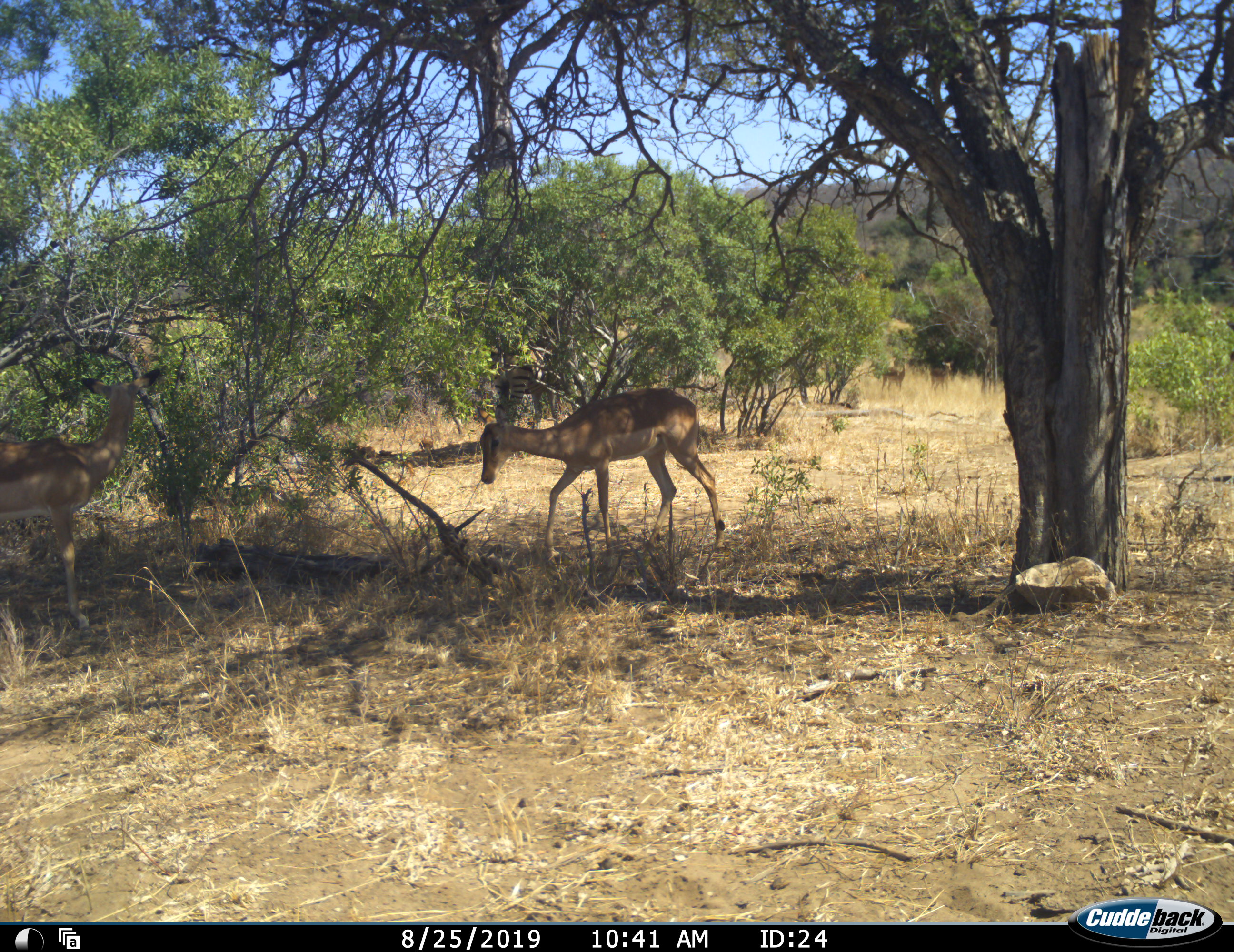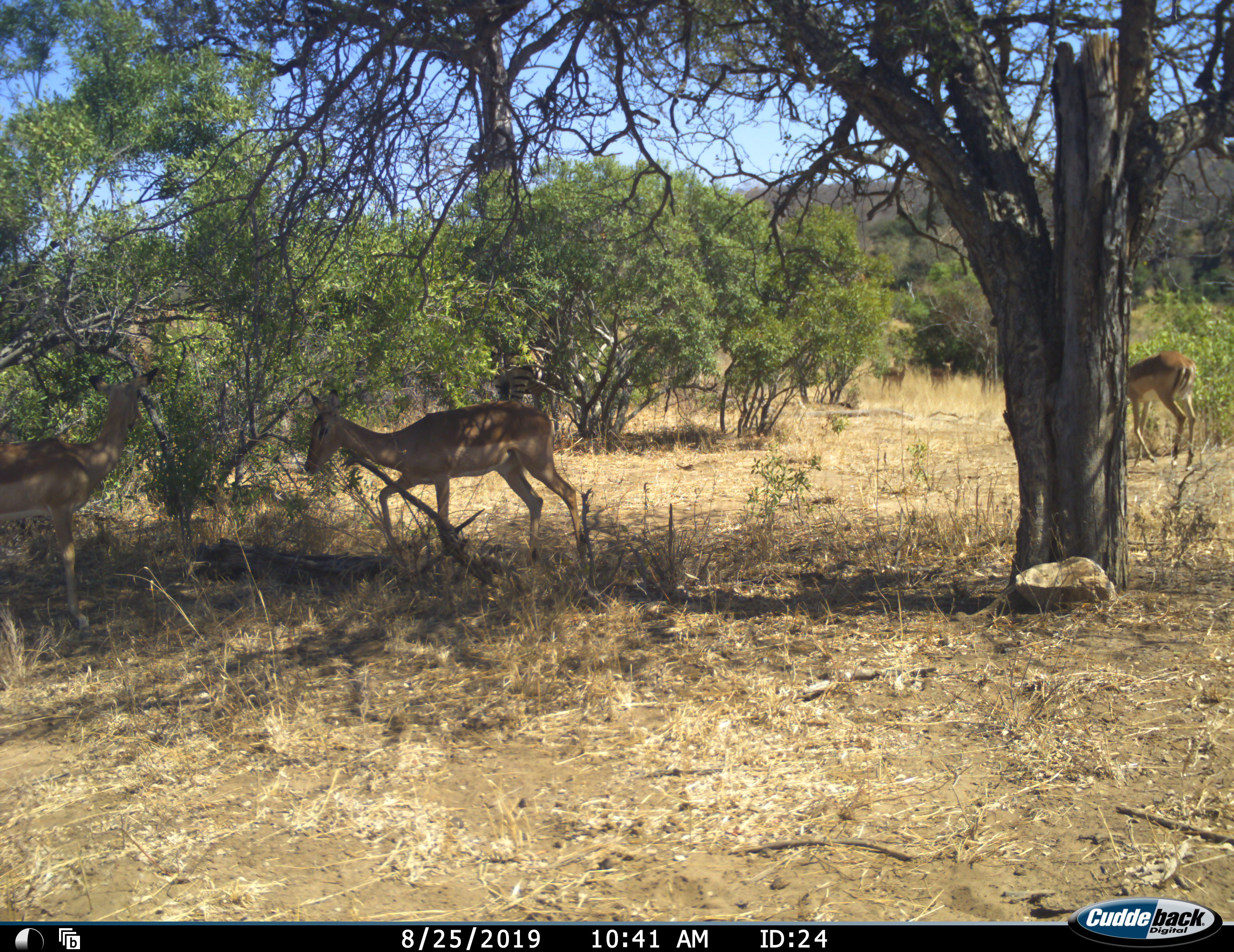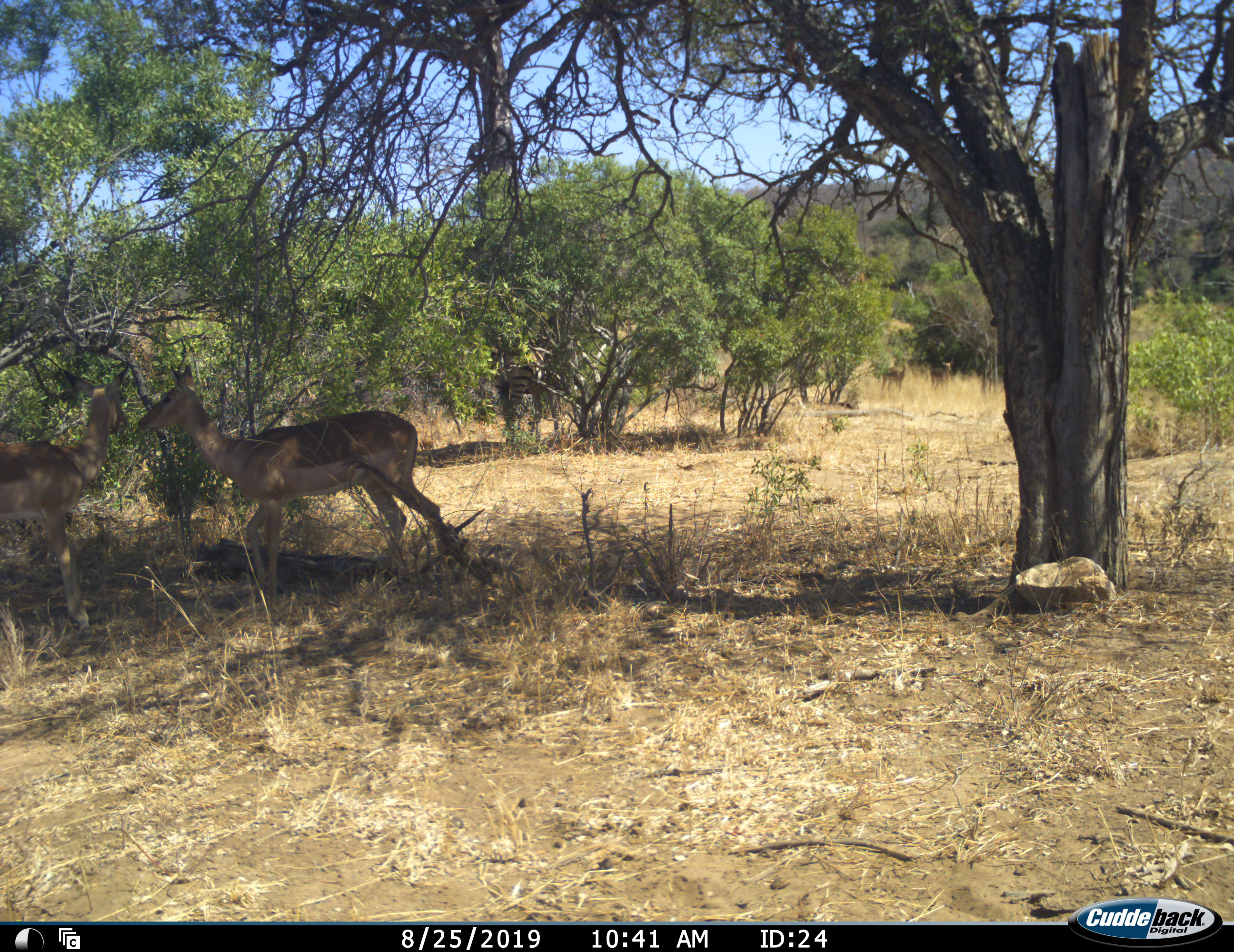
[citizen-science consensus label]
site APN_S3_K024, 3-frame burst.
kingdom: Animalia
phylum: Chordata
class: Mammalia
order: Artiodactyla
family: Bovidae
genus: Aepyceros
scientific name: Aepyceros melampus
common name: impala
Impala (Aepyceros melampus), count 3. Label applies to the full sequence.